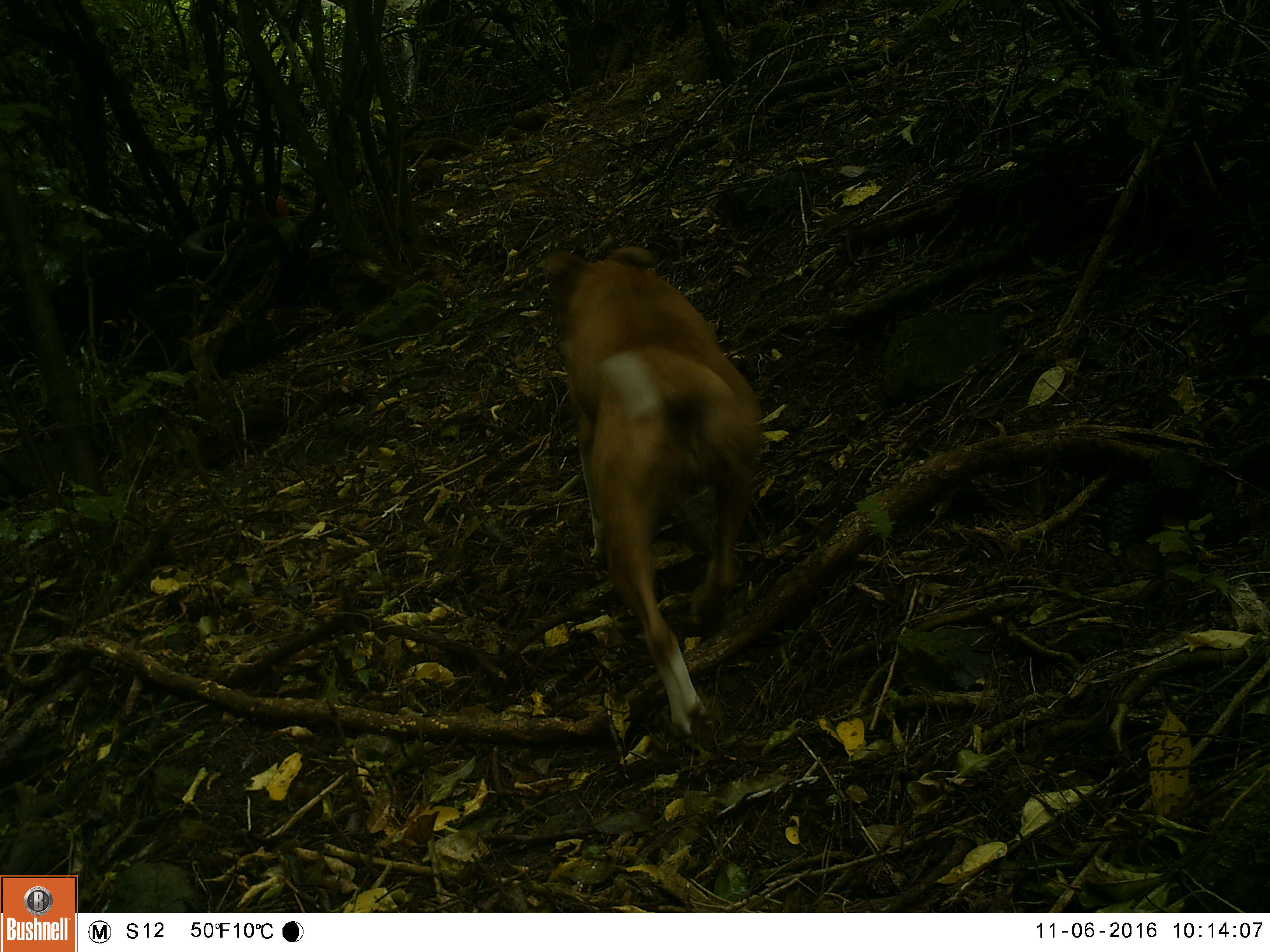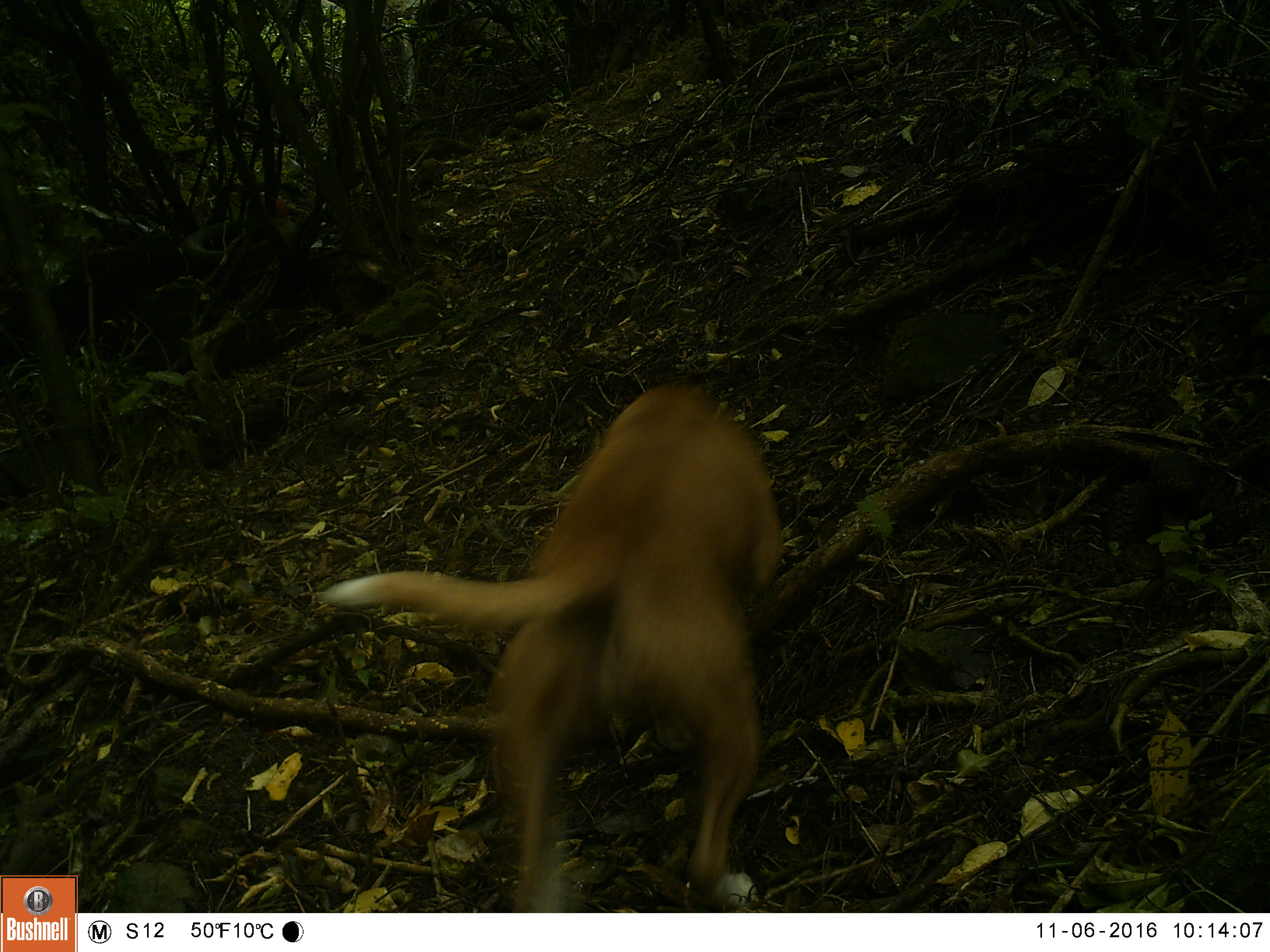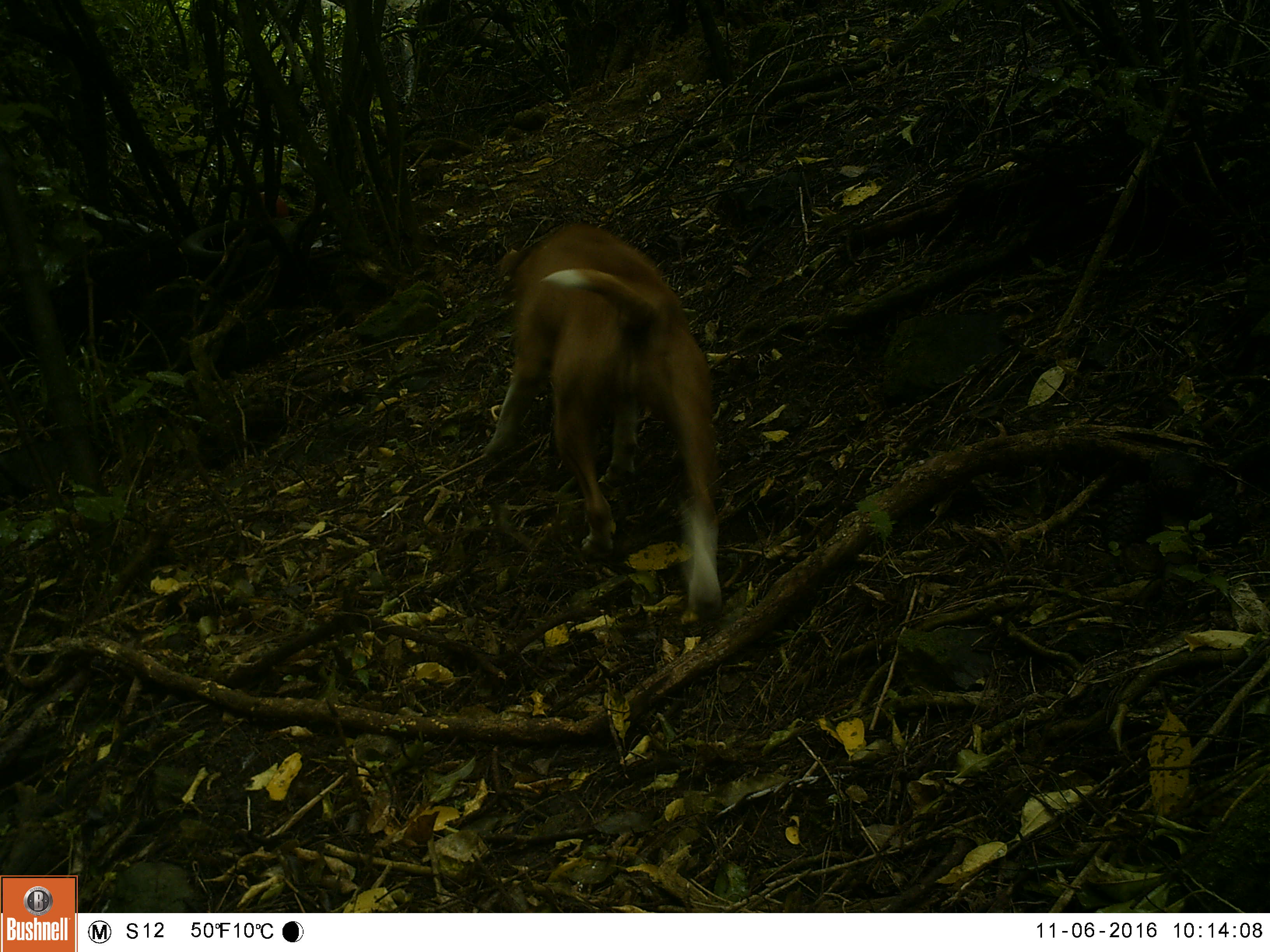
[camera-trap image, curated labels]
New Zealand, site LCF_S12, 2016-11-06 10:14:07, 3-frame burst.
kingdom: Animalia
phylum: Chordata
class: Mammalia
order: Carnivora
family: Canidae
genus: Canis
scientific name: Canis familiaris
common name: domestic dog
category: dog